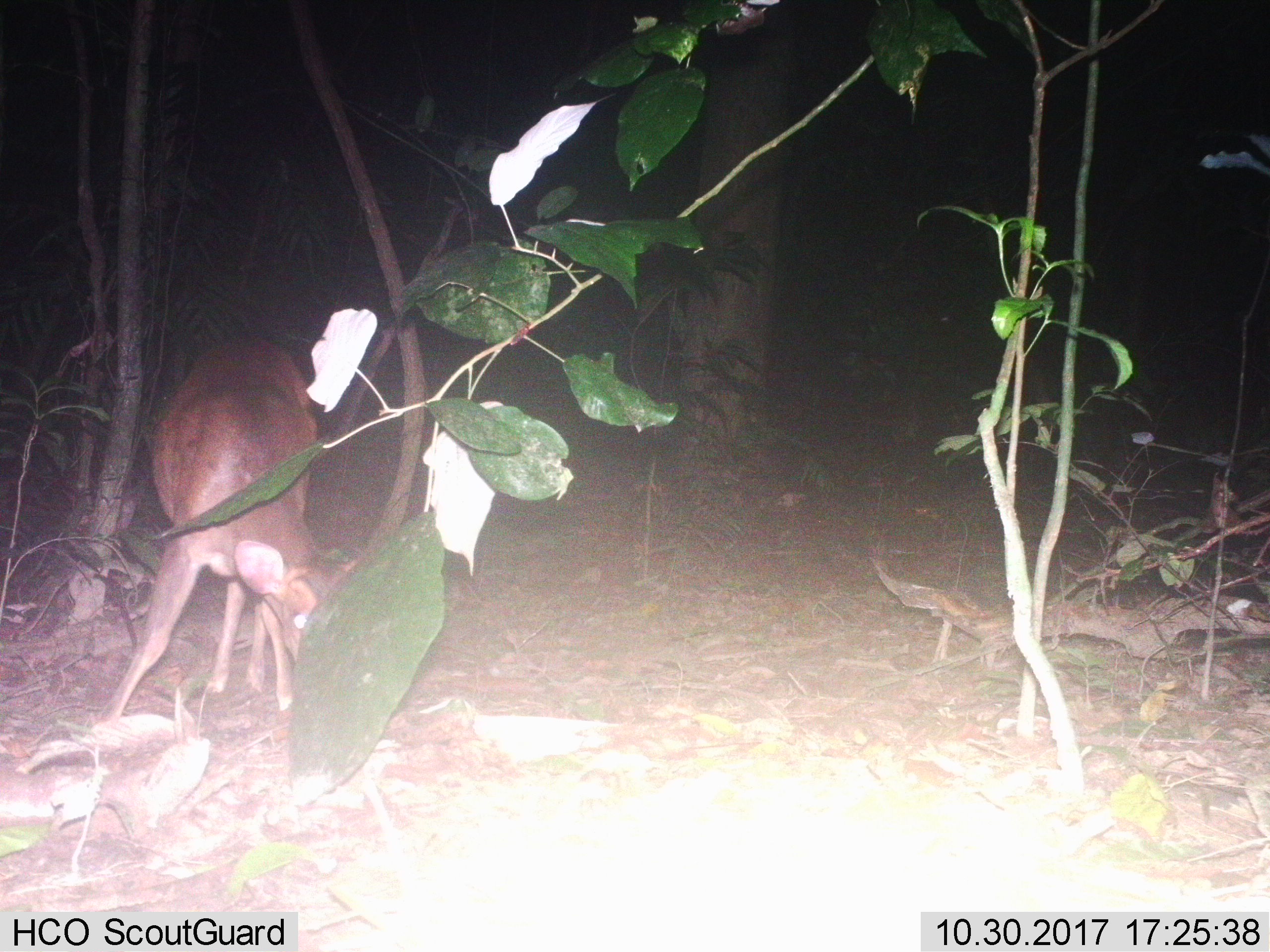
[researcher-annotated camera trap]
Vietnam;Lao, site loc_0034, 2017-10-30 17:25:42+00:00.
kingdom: Animalia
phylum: Chordata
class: Mammalia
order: Artiodactyla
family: Cervidae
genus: Muntiacus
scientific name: Muntiacus vuquangensis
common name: large-antlered muntjac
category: large antlered muntjac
Large antlered muntjac (large-antlered muntjac) (Muntiacus vuquangensis). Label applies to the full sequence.